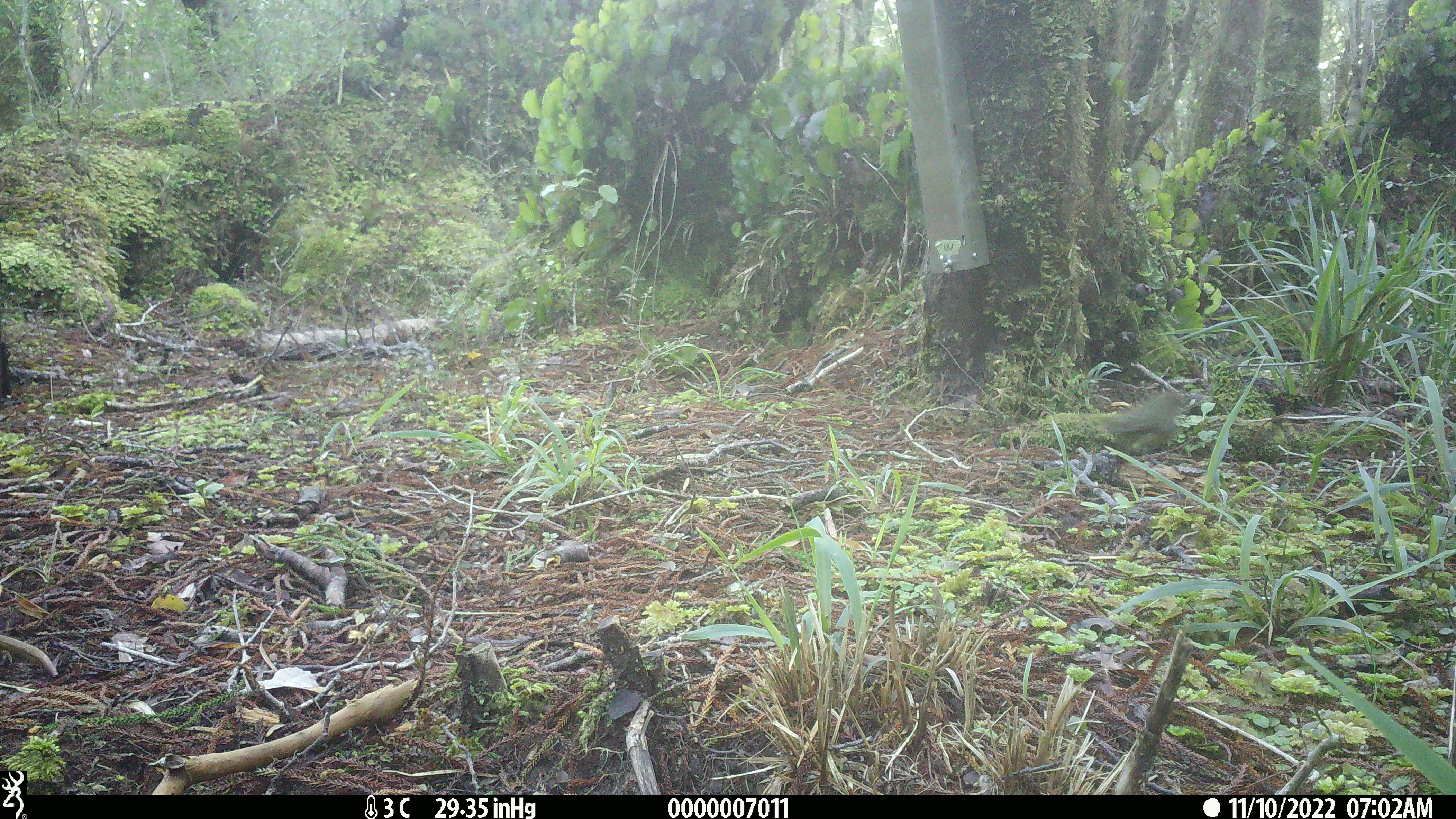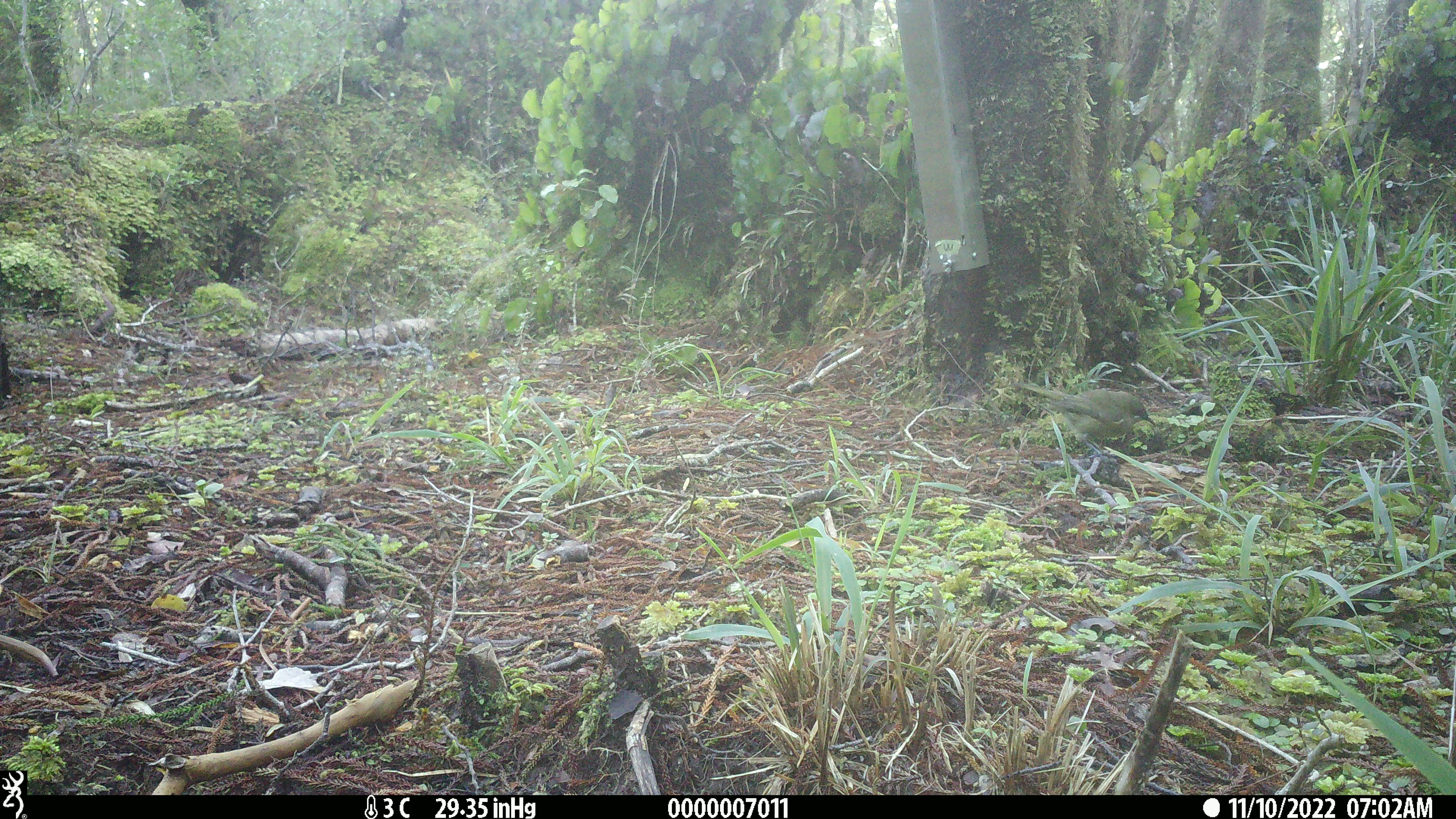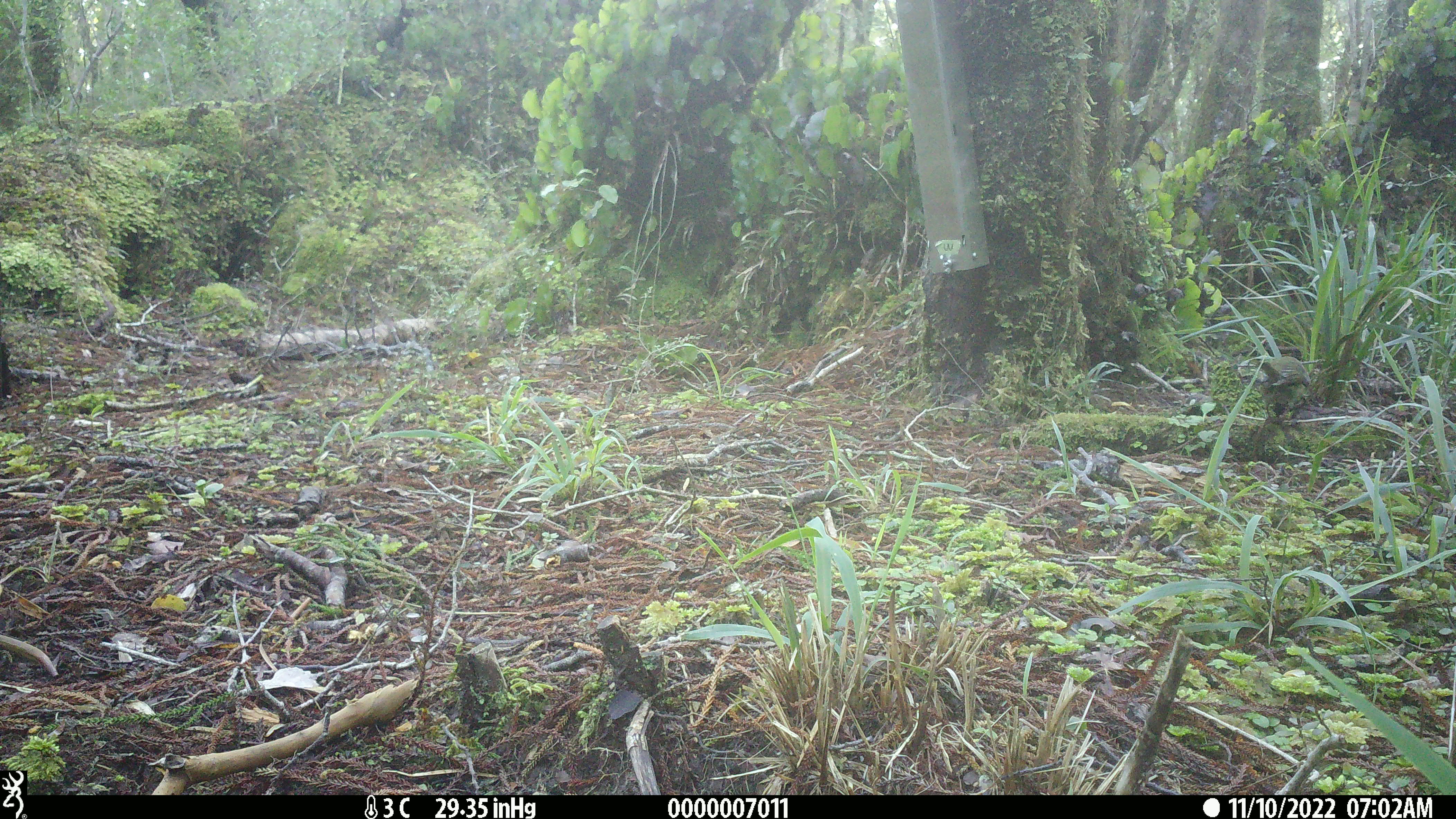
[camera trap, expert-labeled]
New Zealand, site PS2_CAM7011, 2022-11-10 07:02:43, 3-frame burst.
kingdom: Animalia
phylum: Chordata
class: Aves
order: Passeriformes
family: Meliphagidae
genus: Anthornis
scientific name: Anthornis melanura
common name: new zealand bellbird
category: bellbird